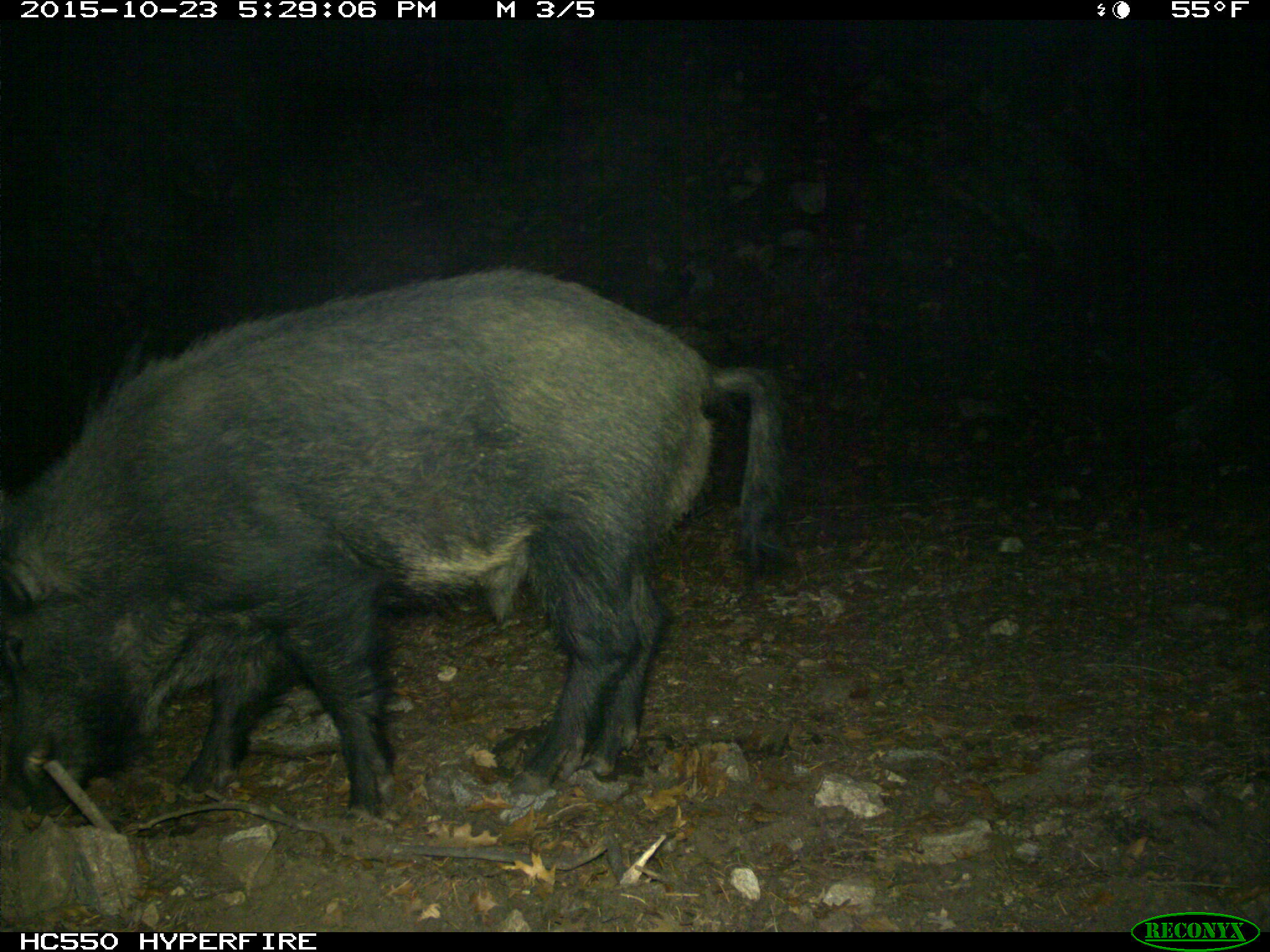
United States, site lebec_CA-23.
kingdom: Animalia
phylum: Chordata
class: Mammalia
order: Artiodactyla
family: Suidae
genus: Sus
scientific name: Sus scrofa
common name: wild boar